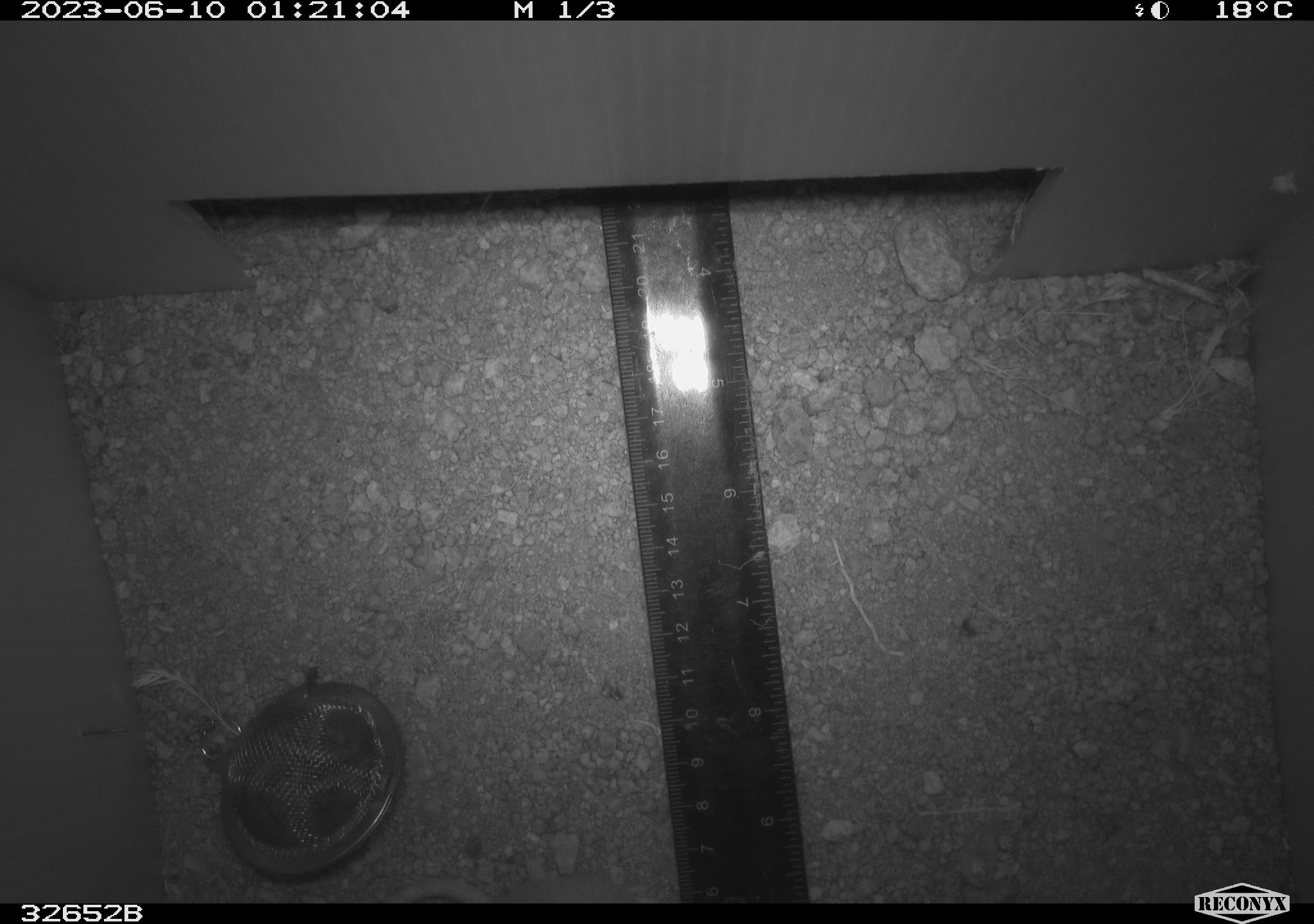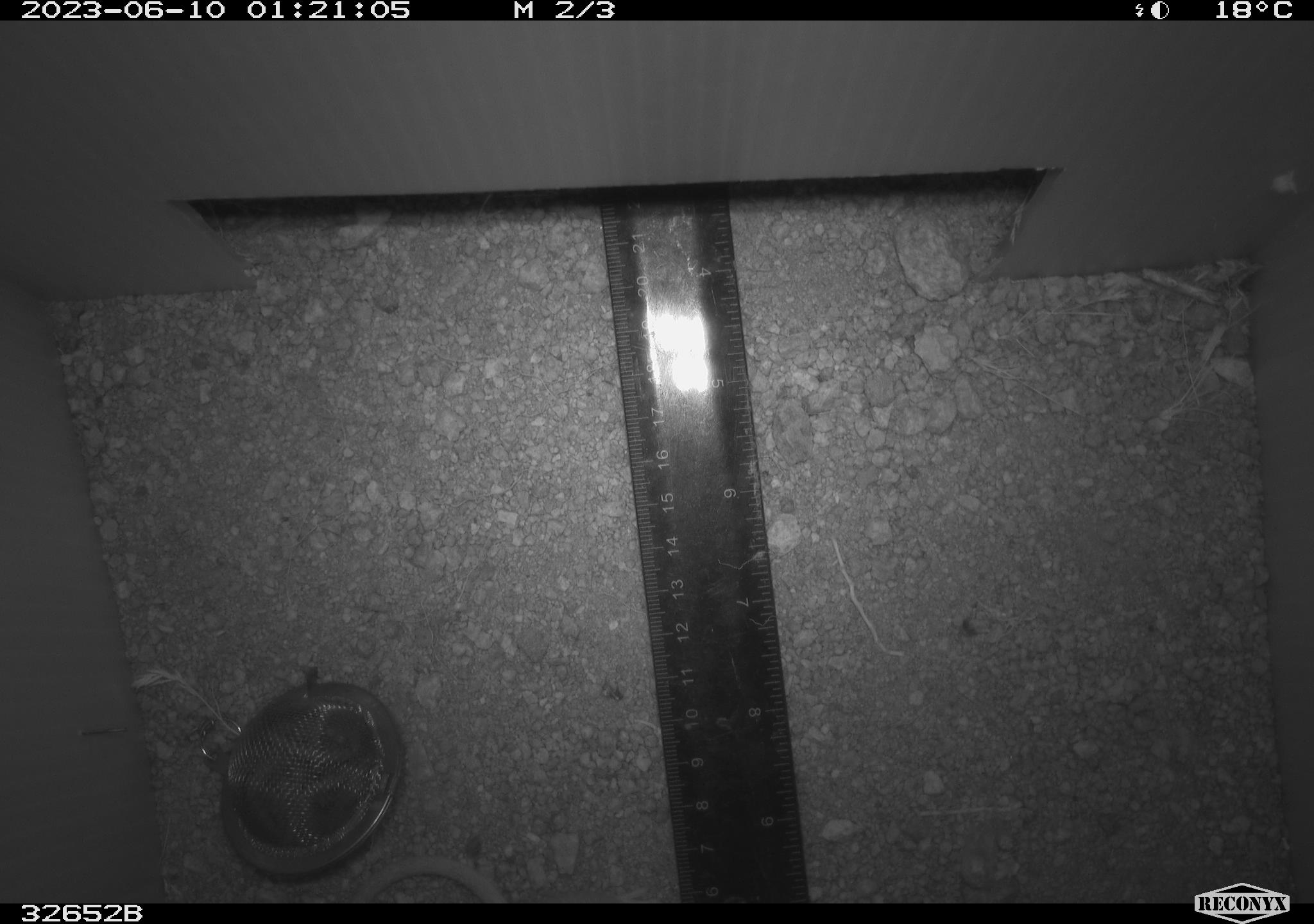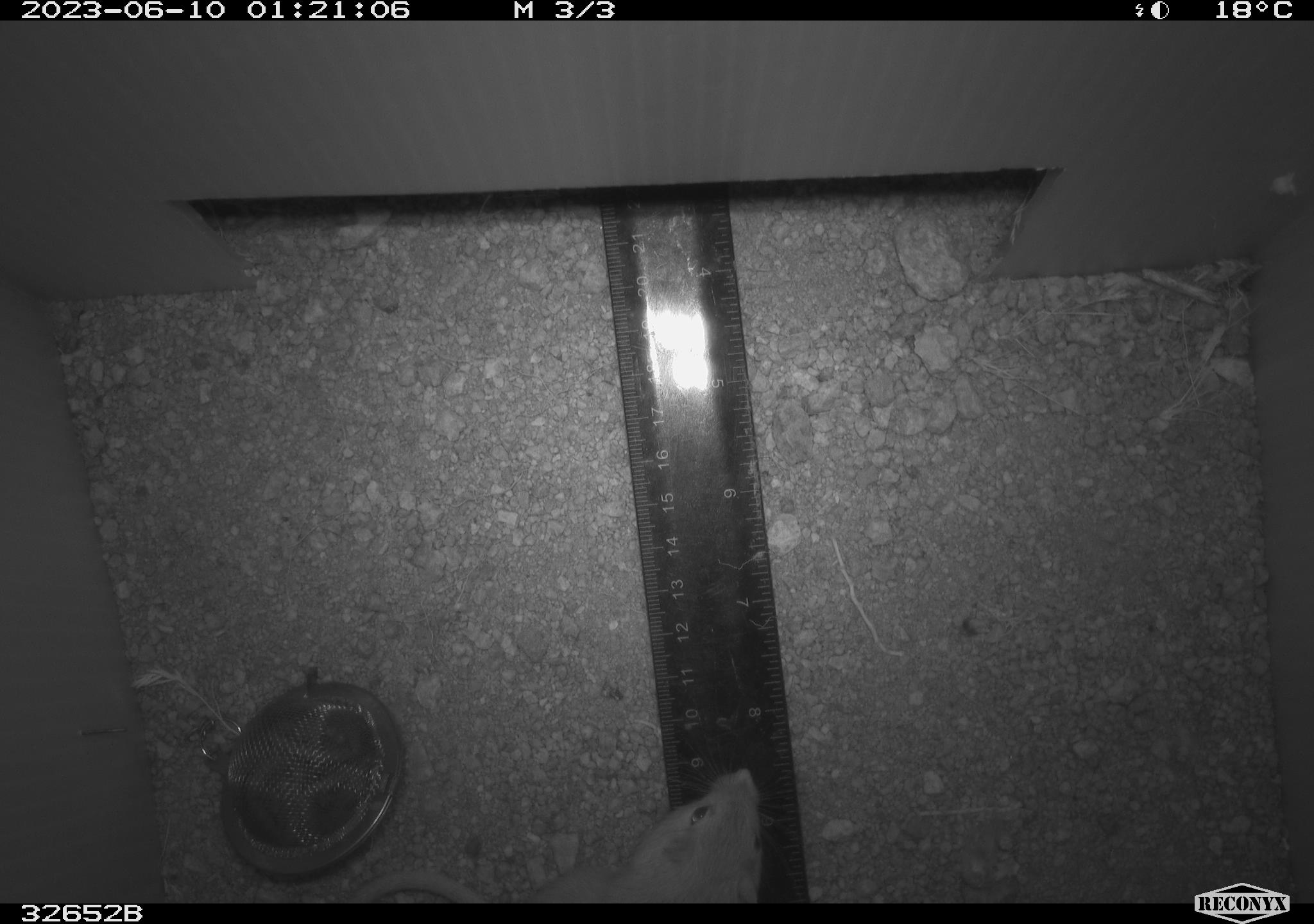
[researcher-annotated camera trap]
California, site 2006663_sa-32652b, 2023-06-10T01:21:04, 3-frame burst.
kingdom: Animalia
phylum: Chordata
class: Mammalia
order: Rodentia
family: Heteromyidae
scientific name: Heteromyidae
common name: kangaroo rats and pocket mice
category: heteromyidae family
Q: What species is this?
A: Heteromyidae family (kangaroo rats and pocket mice) (Heteromyidae).